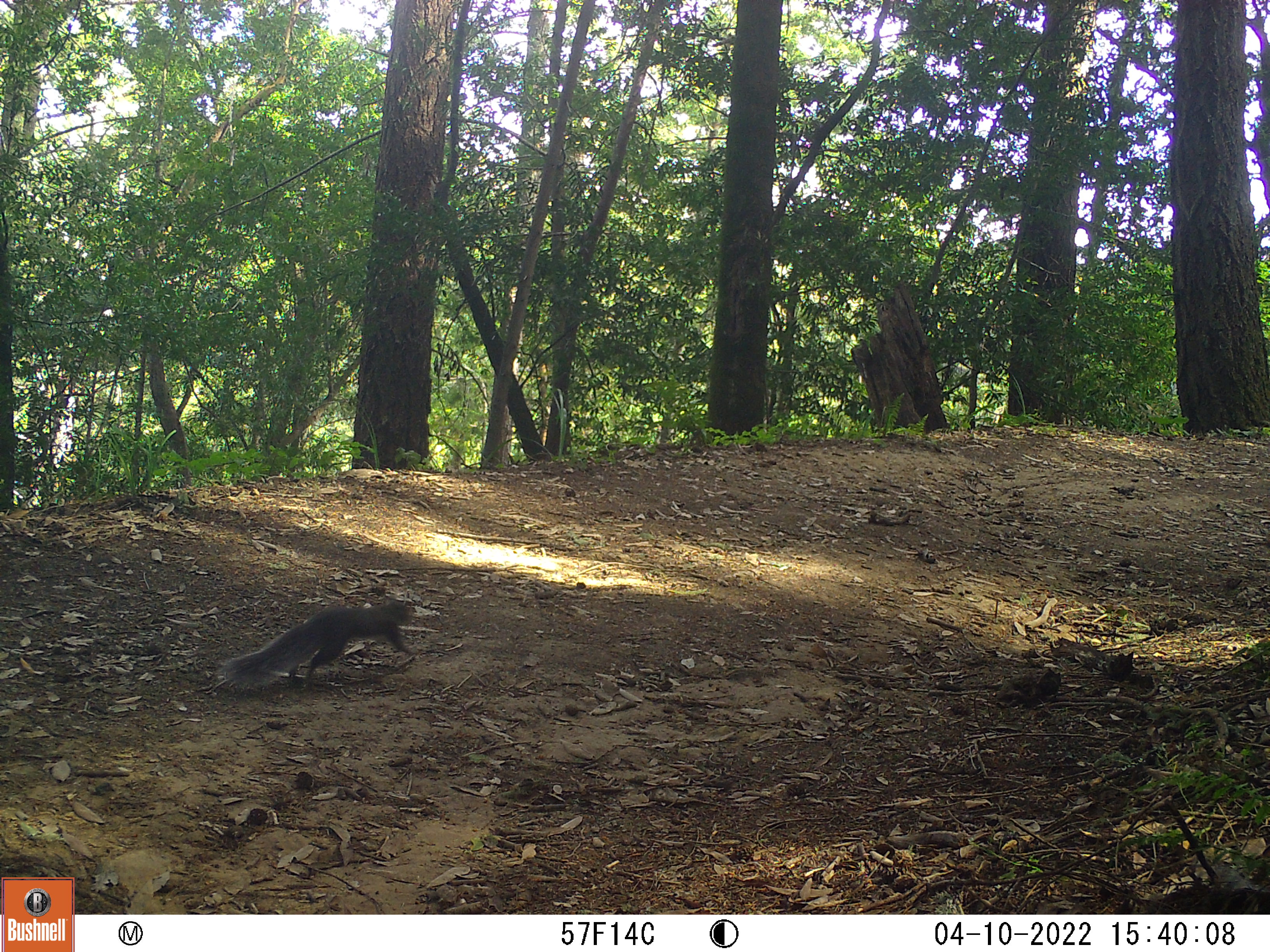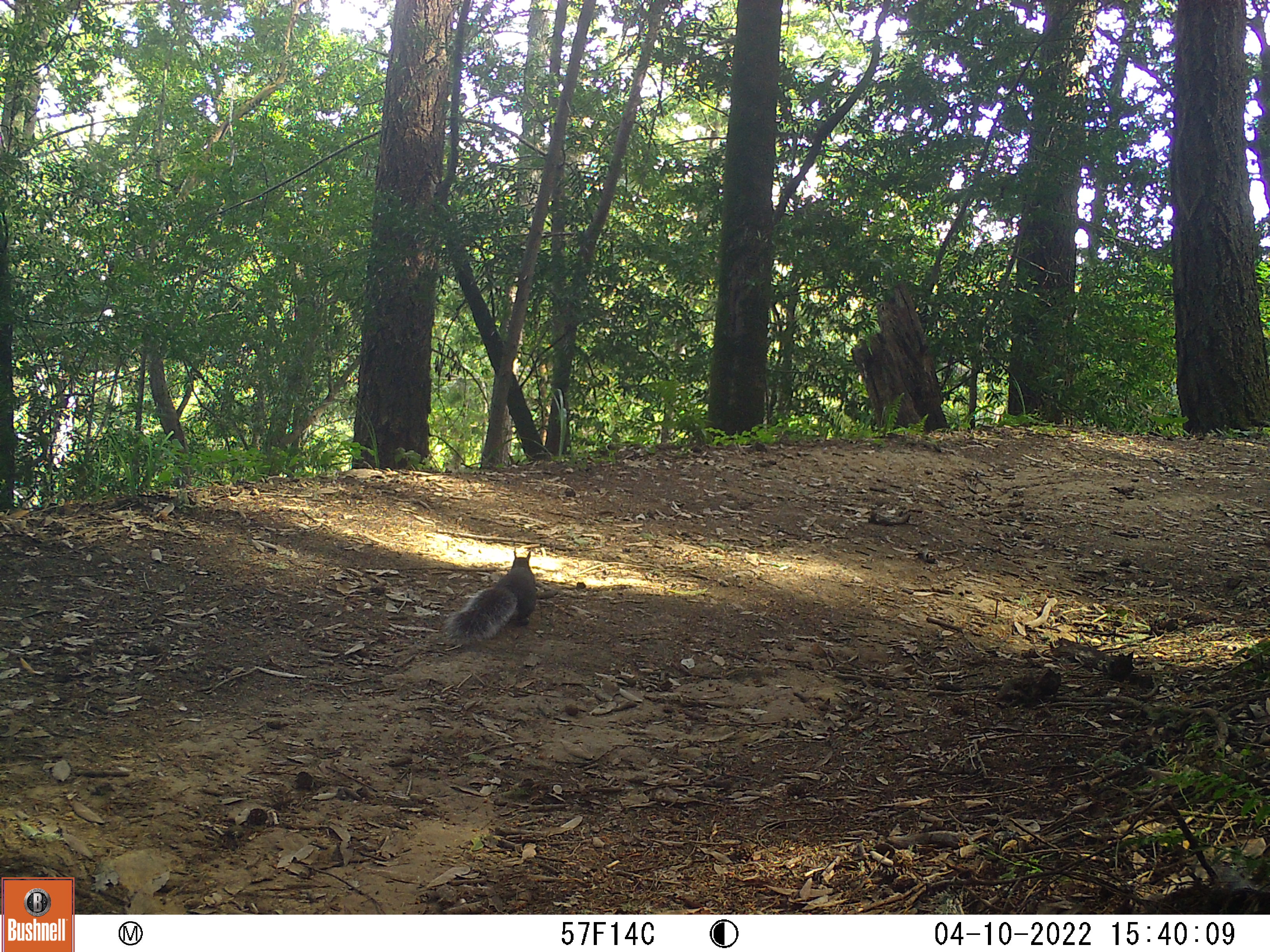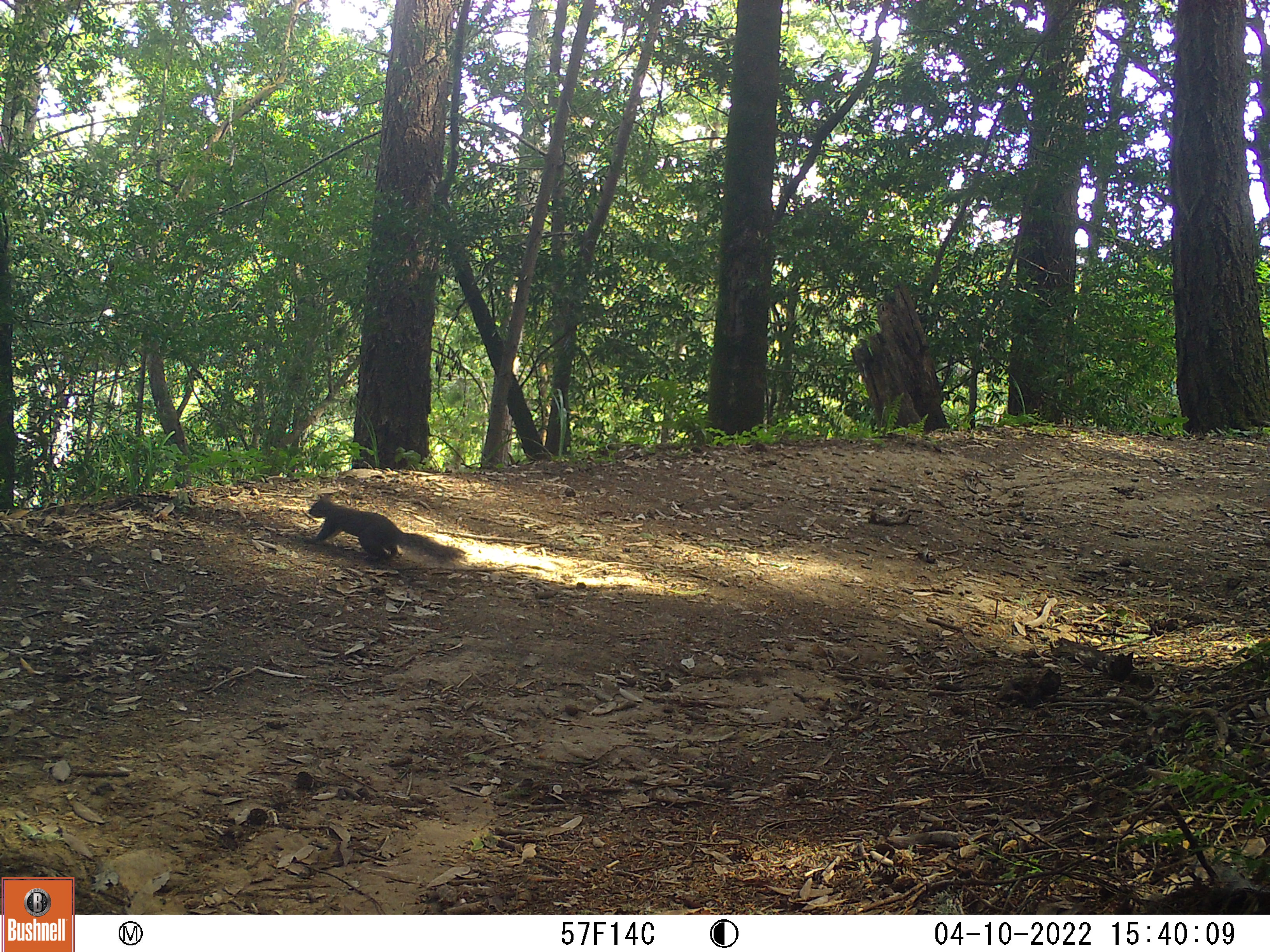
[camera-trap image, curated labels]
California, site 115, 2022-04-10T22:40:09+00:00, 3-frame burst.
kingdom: Animalia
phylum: Chordata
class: Mammalia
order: Rodentia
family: Sciuridae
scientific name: Sciuridae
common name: squirrel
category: unknown squirrel